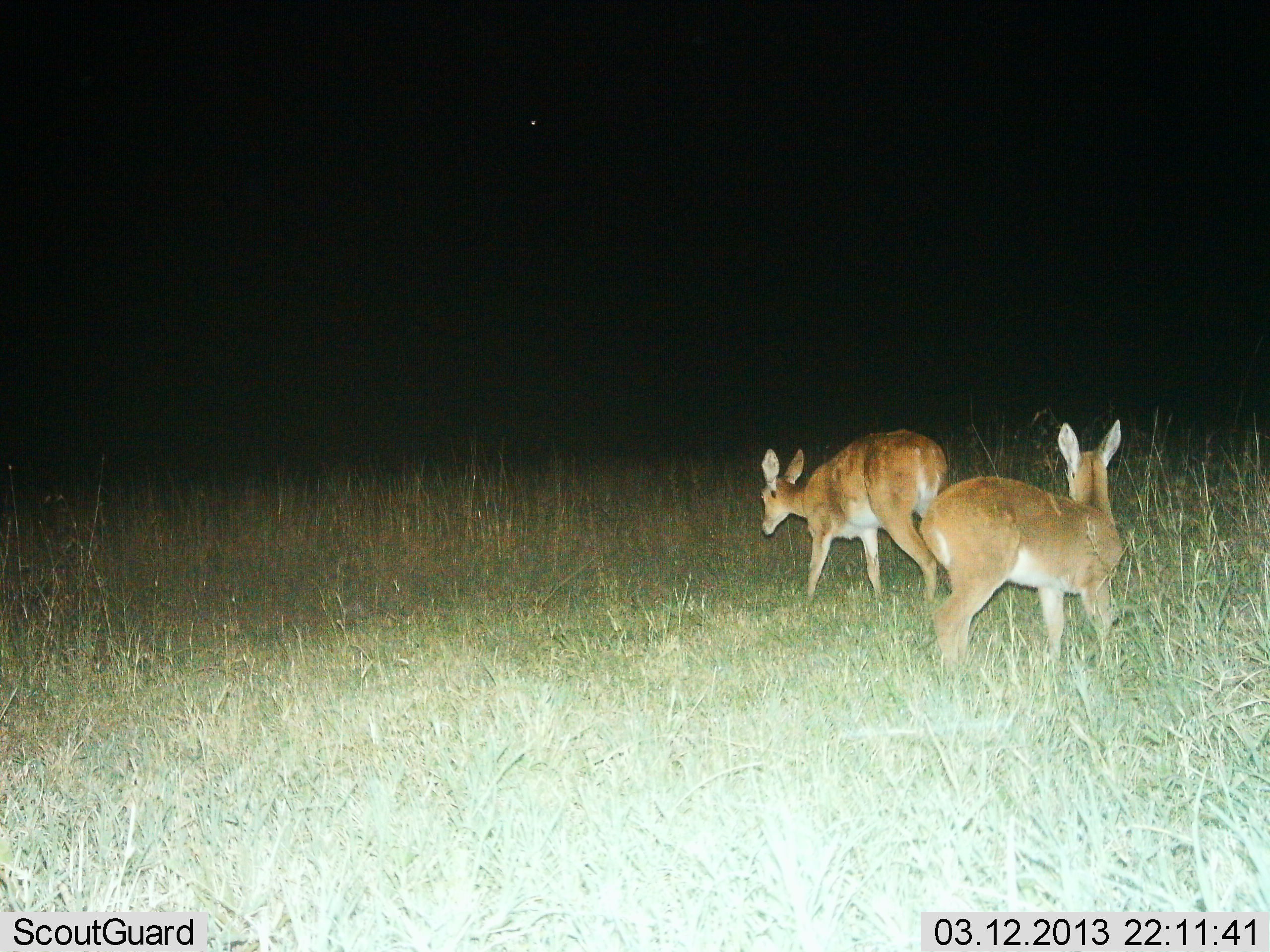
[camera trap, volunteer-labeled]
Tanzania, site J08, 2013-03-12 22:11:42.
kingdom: Animalia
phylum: Chordata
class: Mammalia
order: Artiodactyla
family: Bovidae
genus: Redunca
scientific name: Redunca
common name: reedbuck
Reedbuck (Redunca), count 2. Behavior (volunteer vote fractions): standing 48%, resting 3%, moving 55%, interacting 10%. Young present (vote fraction): 3%. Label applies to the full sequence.